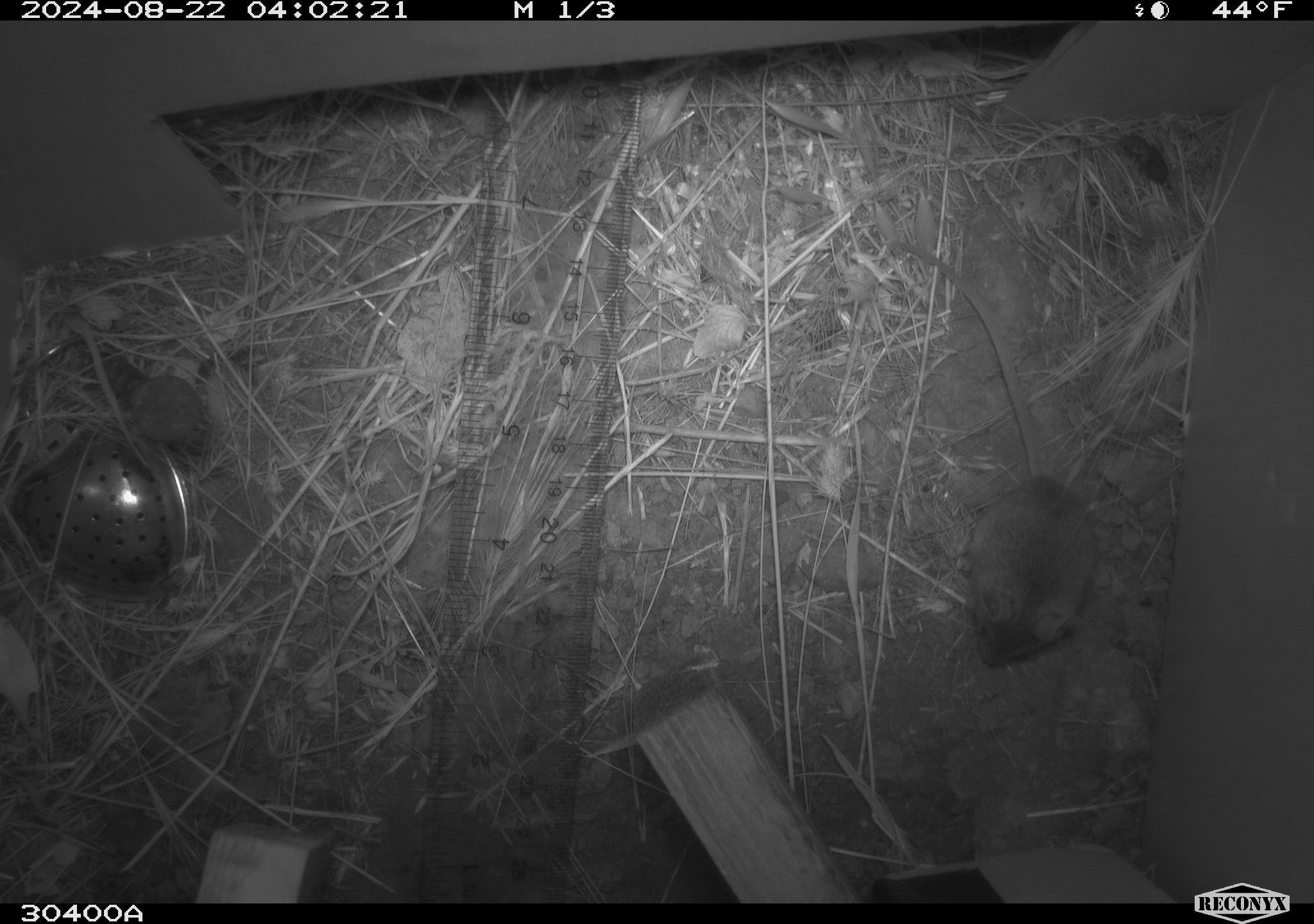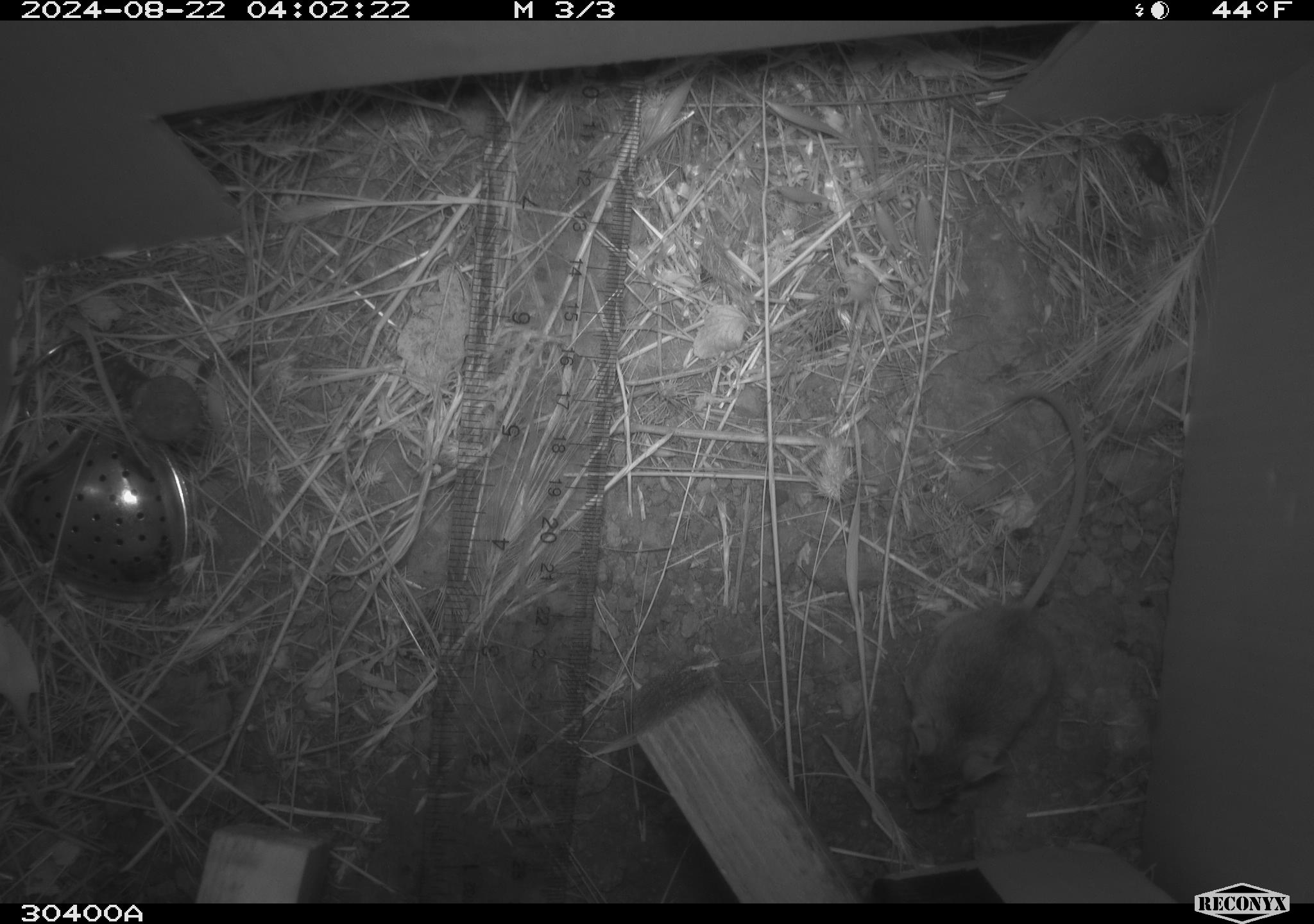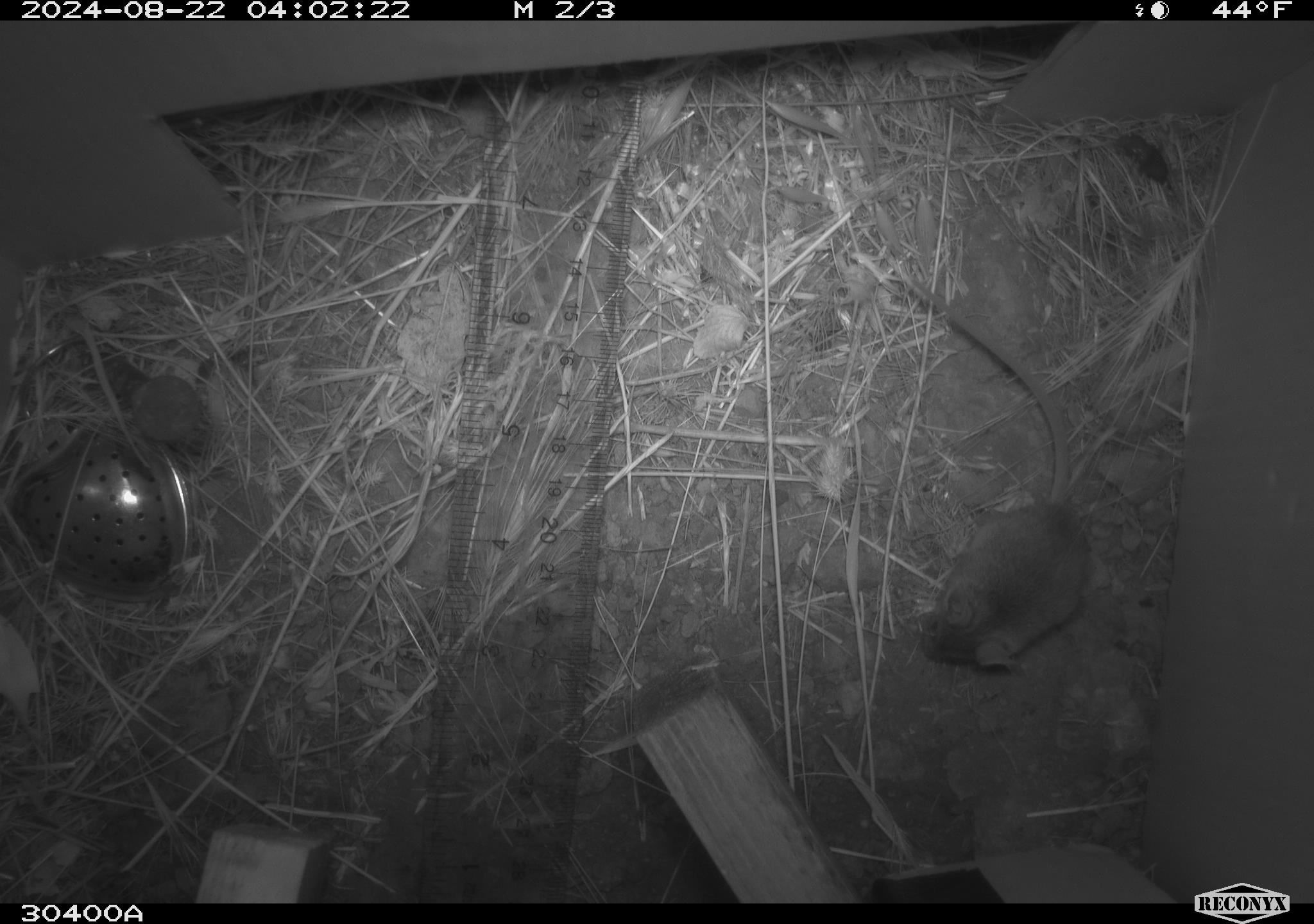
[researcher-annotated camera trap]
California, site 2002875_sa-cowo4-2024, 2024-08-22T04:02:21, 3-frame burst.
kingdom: Animalia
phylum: Chordata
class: Mammalia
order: Rodentia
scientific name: Rodentia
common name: mouse species